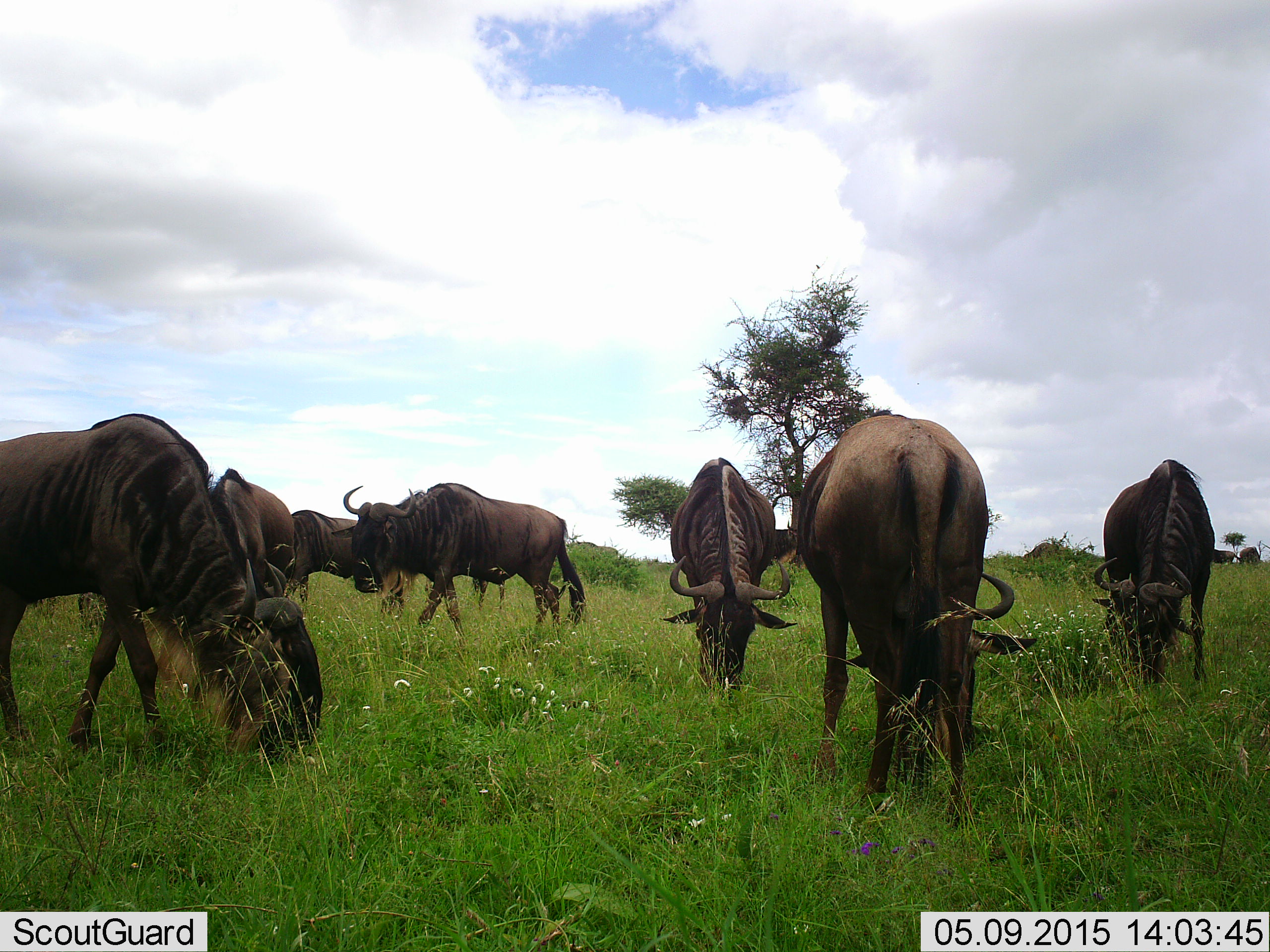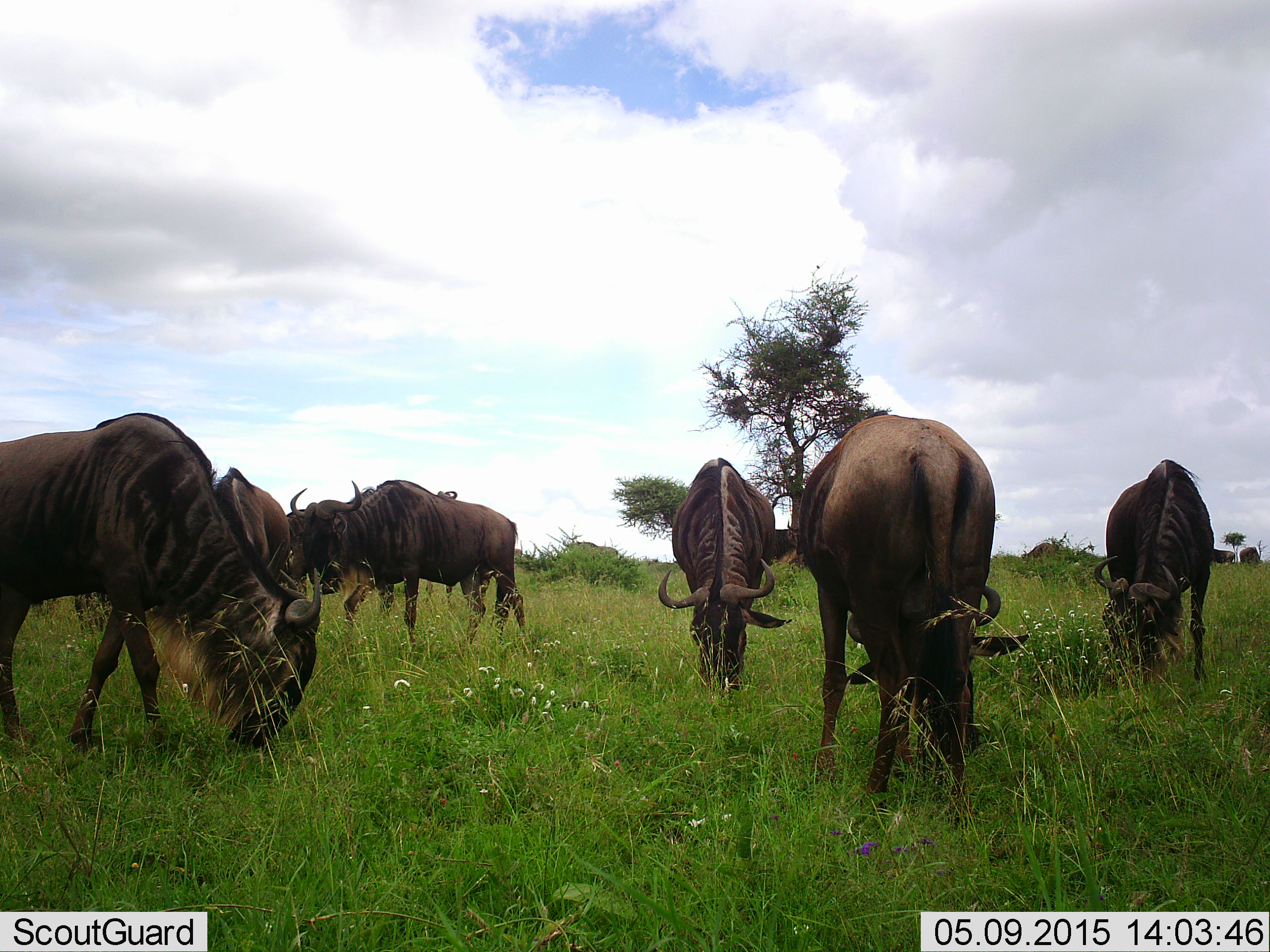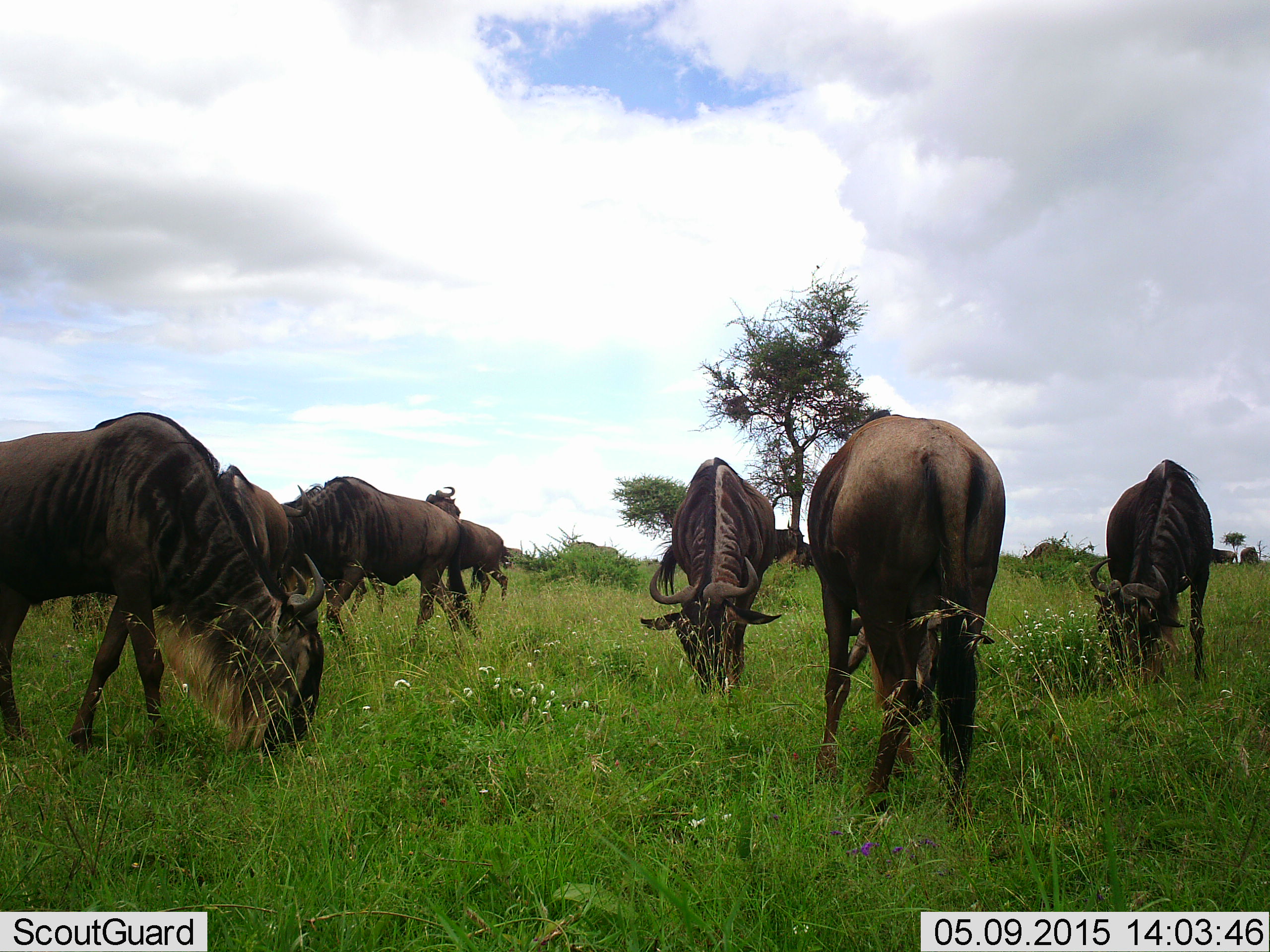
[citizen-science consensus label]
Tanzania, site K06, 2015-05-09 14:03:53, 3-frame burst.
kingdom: Animalia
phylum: Chordata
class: Mammalia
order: Artiodactyla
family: Bovidae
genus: Connochaetes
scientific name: Connochaetes taurinus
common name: blue wildebeest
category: wildebeest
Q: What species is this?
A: Wildebeest (blue wildebeest) (Connochaetes taurinus).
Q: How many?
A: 7.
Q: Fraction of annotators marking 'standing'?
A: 10%.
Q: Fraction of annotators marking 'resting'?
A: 0%.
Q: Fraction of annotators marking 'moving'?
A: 30%.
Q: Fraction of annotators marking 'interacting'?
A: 0%.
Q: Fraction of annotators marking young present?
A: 0%.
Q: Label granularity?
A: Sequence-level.